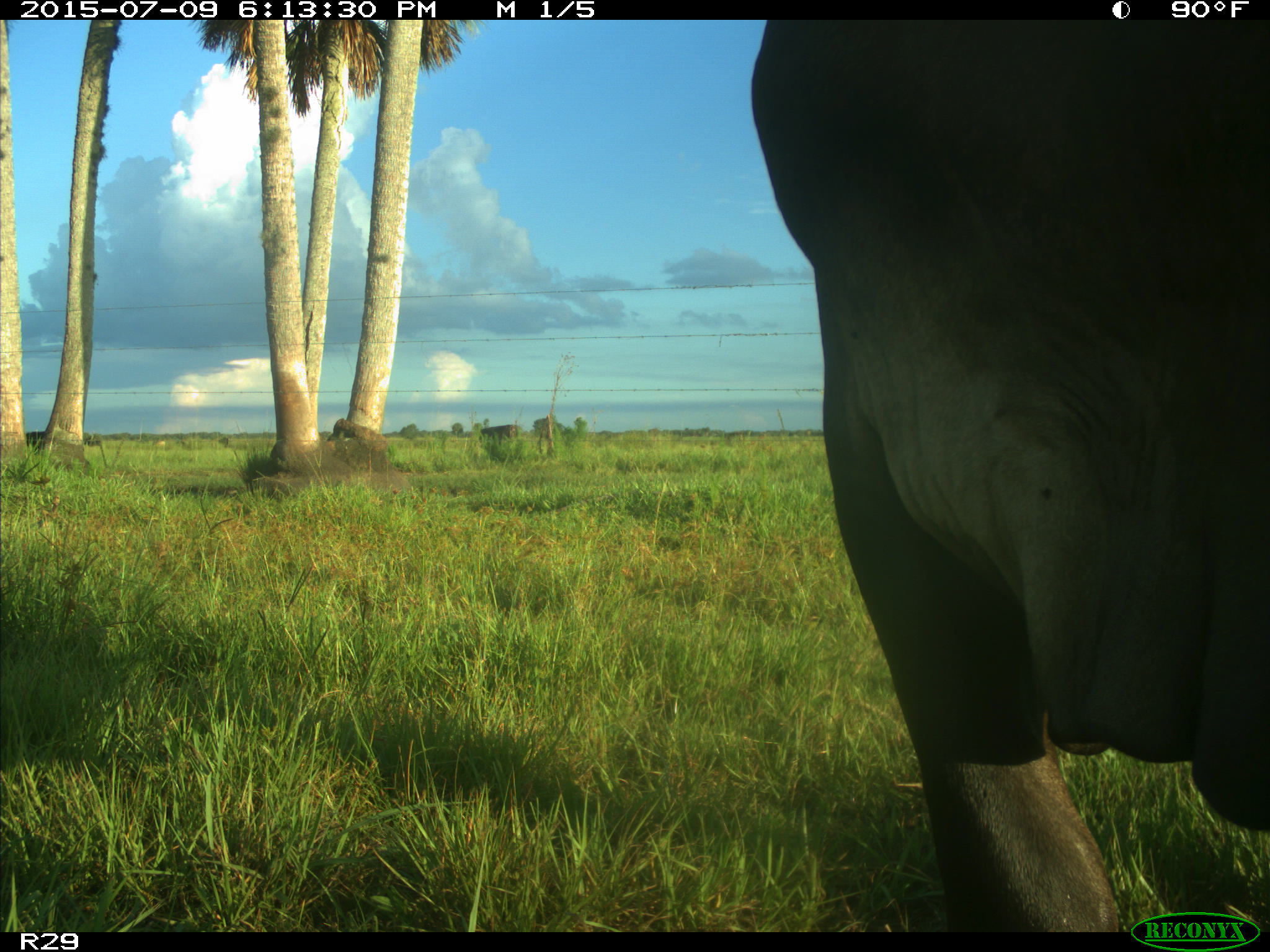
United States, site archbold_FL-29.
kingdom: Animalia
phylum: Chordata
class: Mammalia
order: Artiodactyla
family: Bovidae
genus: Bos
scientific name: Bos taurus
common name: domestic cow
Bos taurus (domestic cow).